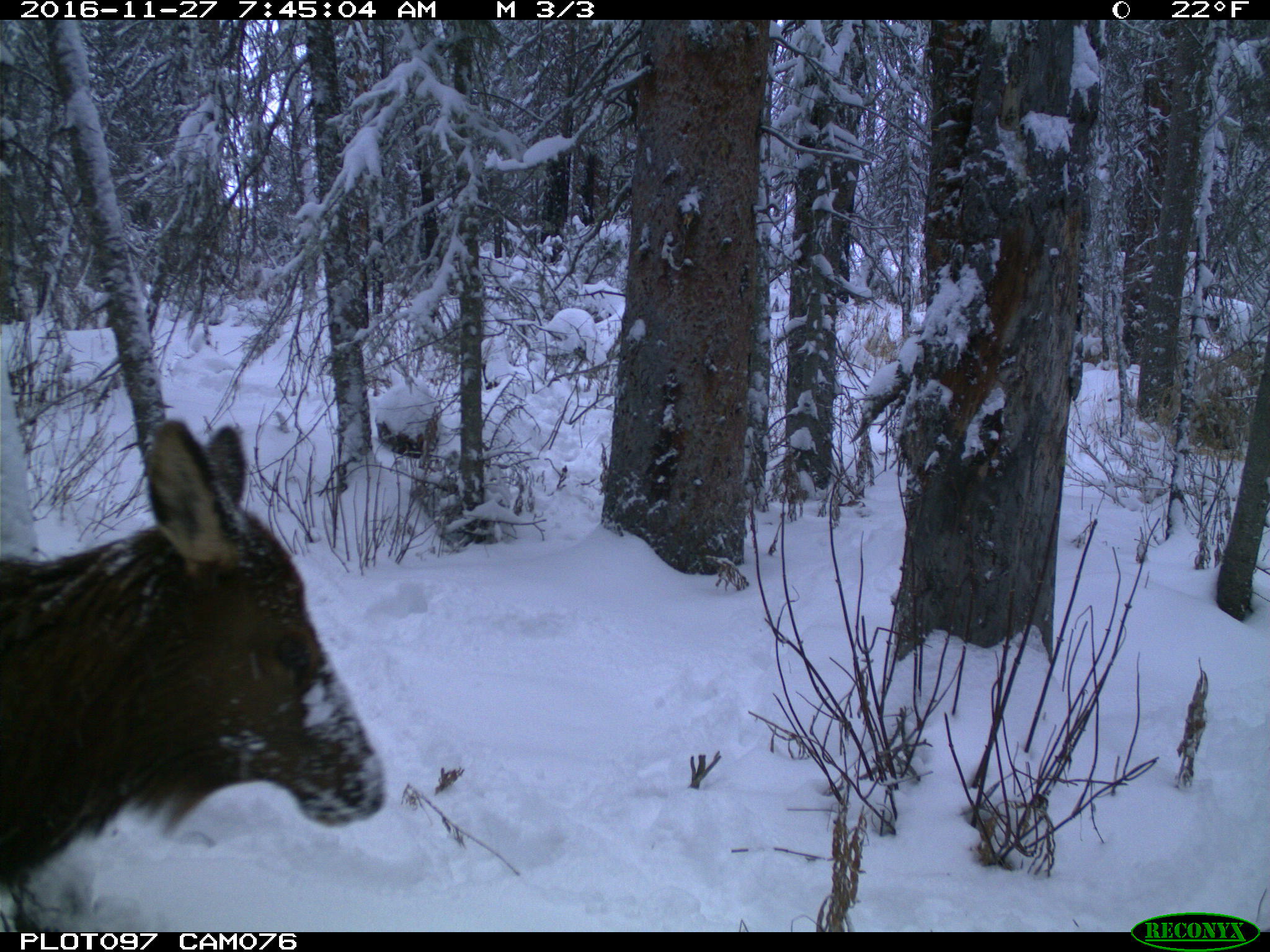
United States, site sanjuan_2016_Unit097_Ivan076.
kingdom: Animalia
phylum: Chordata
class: Mammalia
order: Artiodactyla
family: Cervidae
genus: Cervus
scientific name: Cervus elaphus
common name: red deer